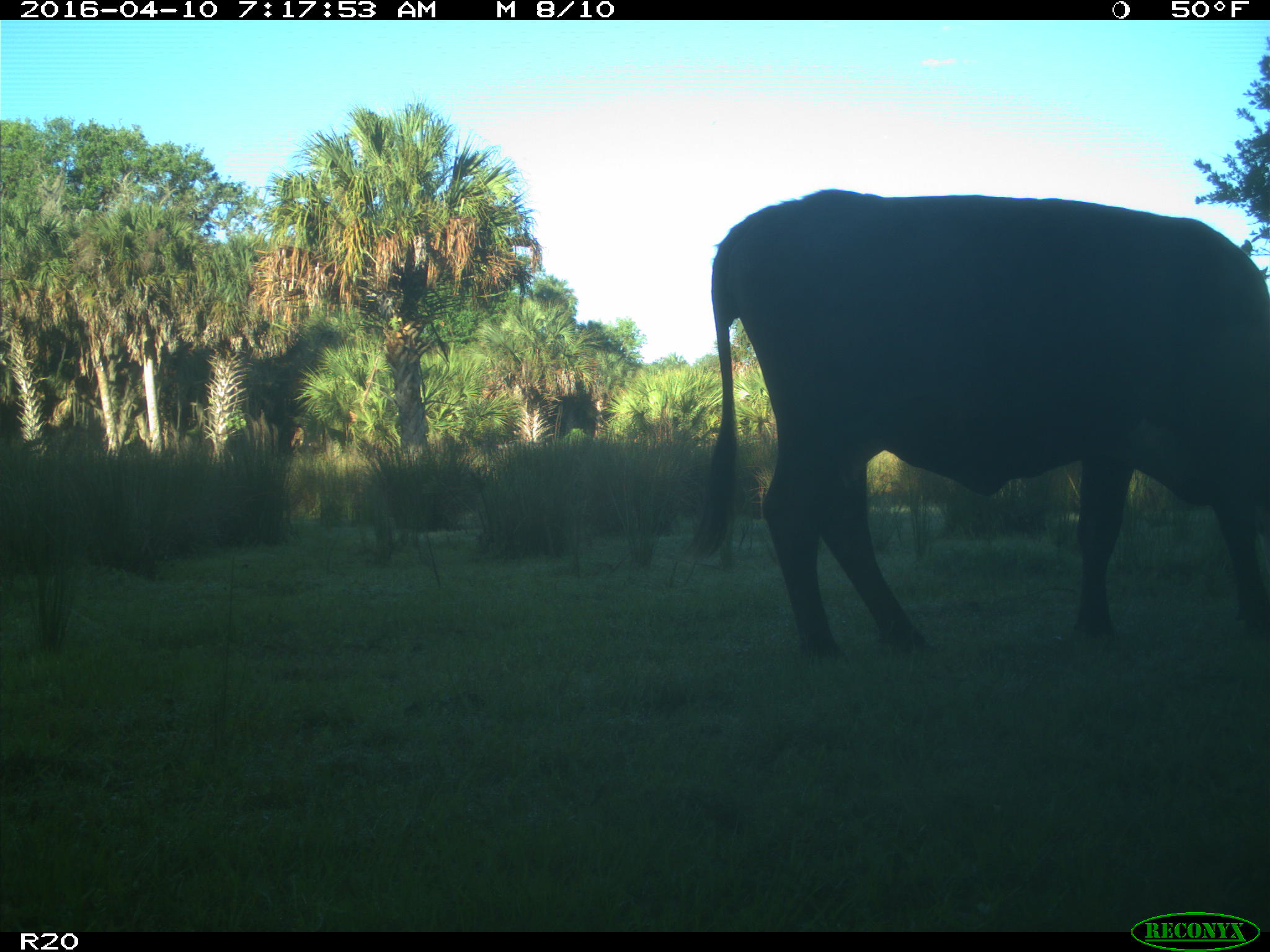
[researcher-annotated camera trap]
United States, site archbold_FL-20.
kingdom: Animalia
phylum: Chordata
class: Mammalia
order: Artiodactyla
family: Bovidae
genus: Bos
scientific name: Bos taurus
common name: domestic cow